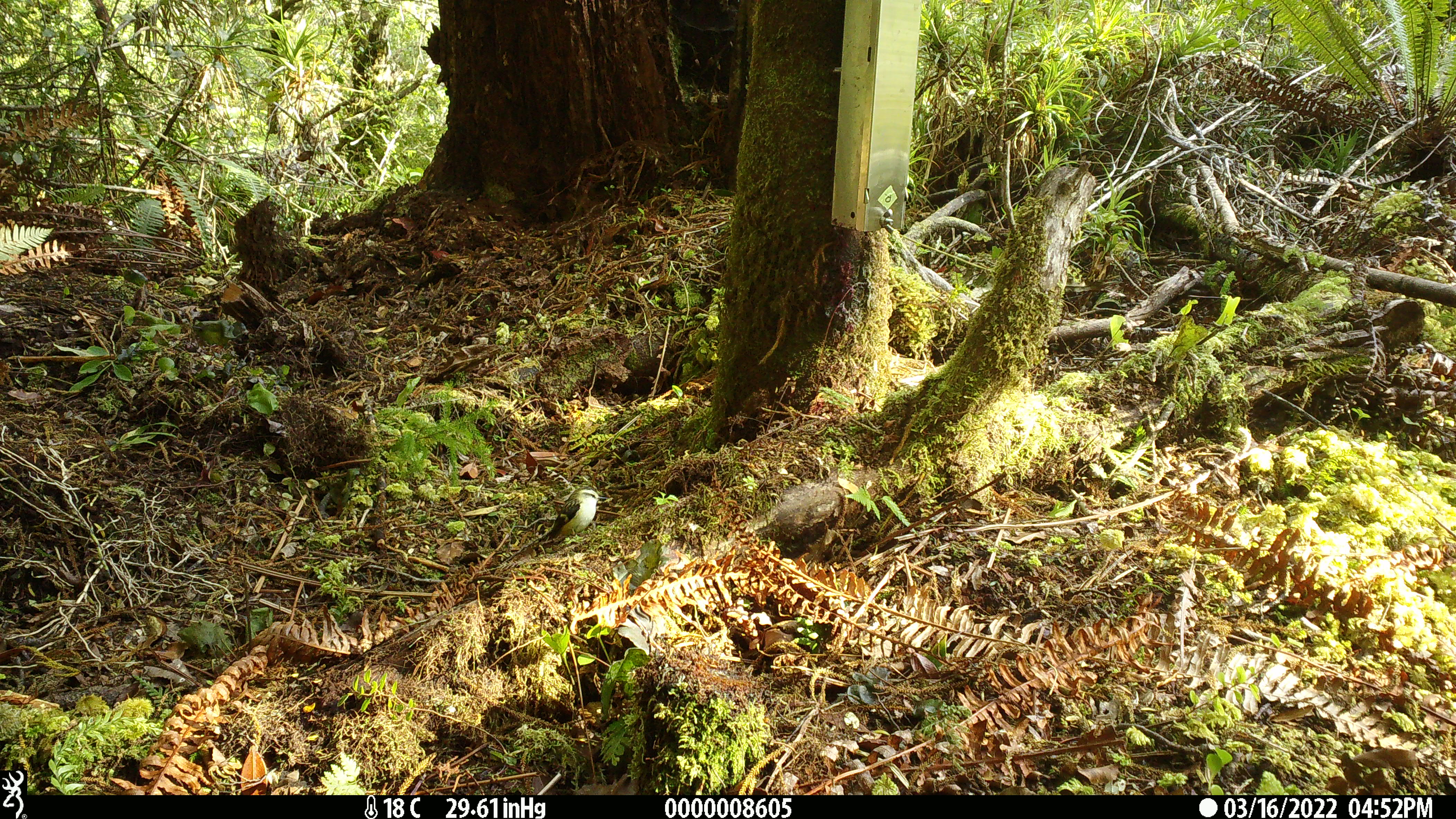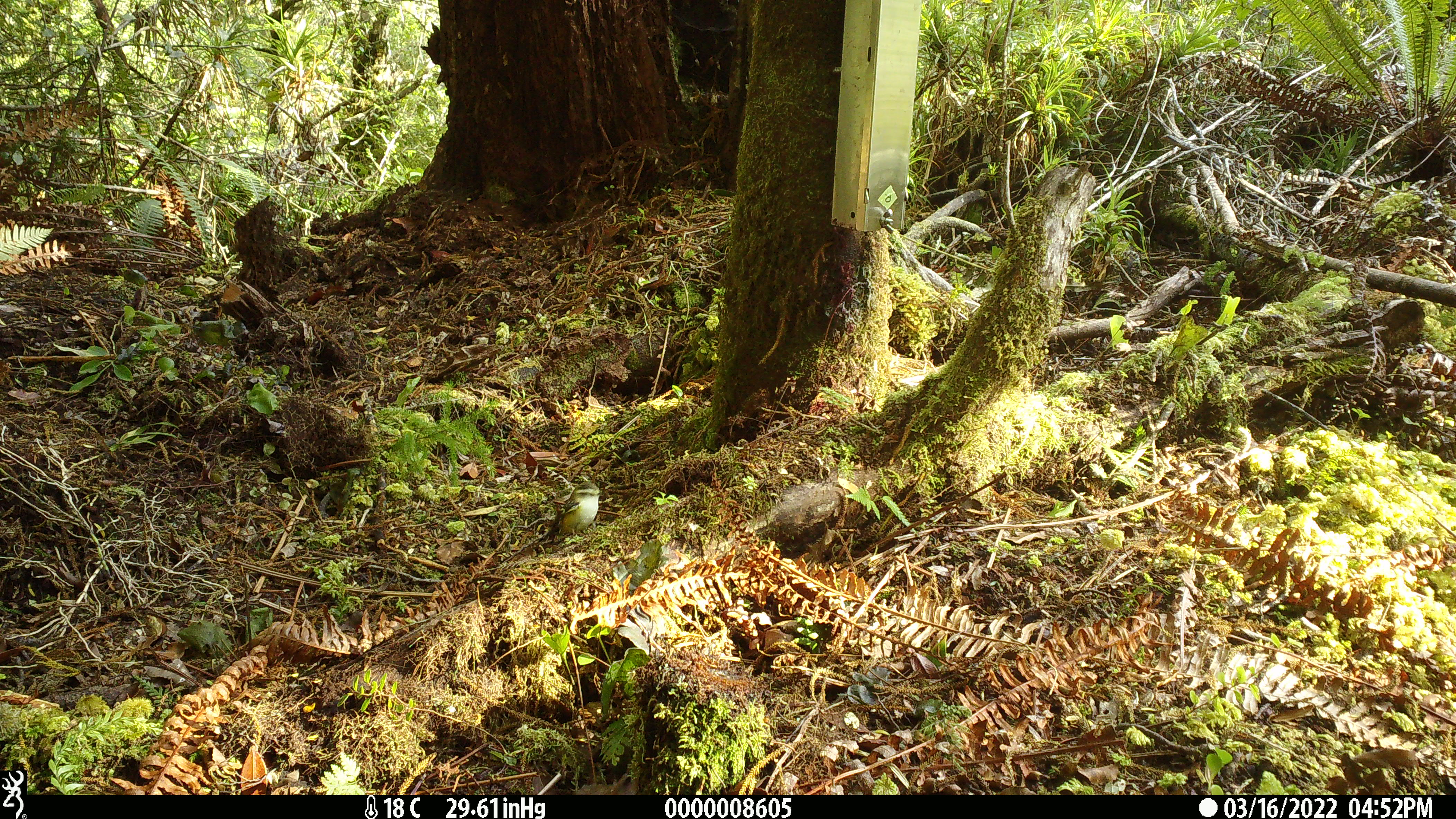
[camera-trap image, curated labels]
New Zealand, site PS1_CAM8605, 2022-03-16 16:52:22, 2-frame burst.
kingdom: Animalia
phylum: Chordata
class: Aves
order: Passeriformes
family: Acanthisittidae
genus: Acanthisitta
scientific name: Acanthisitta chloris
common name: rifleman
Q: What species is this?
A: Rifleman (Acanthisitta chloris).